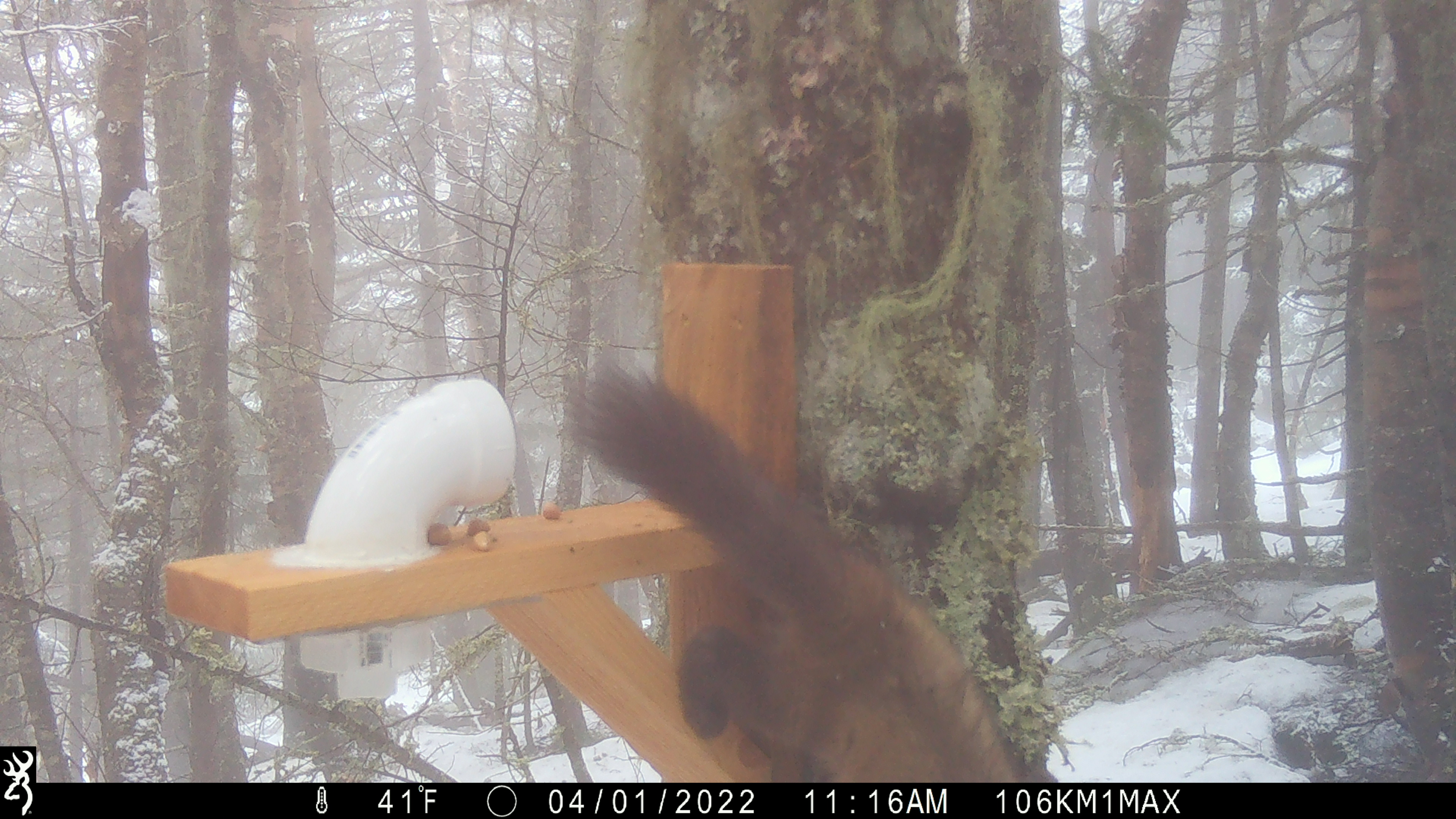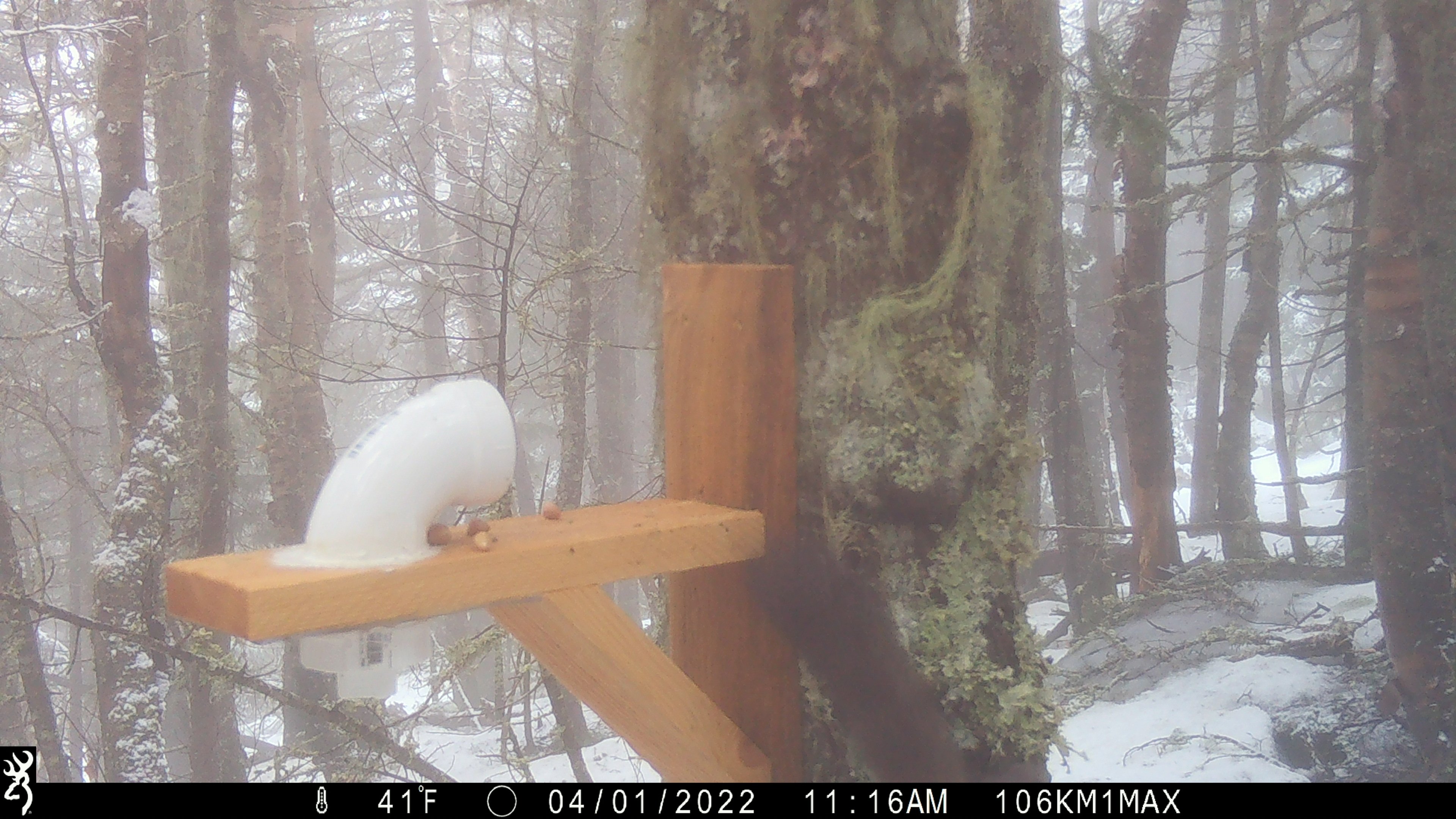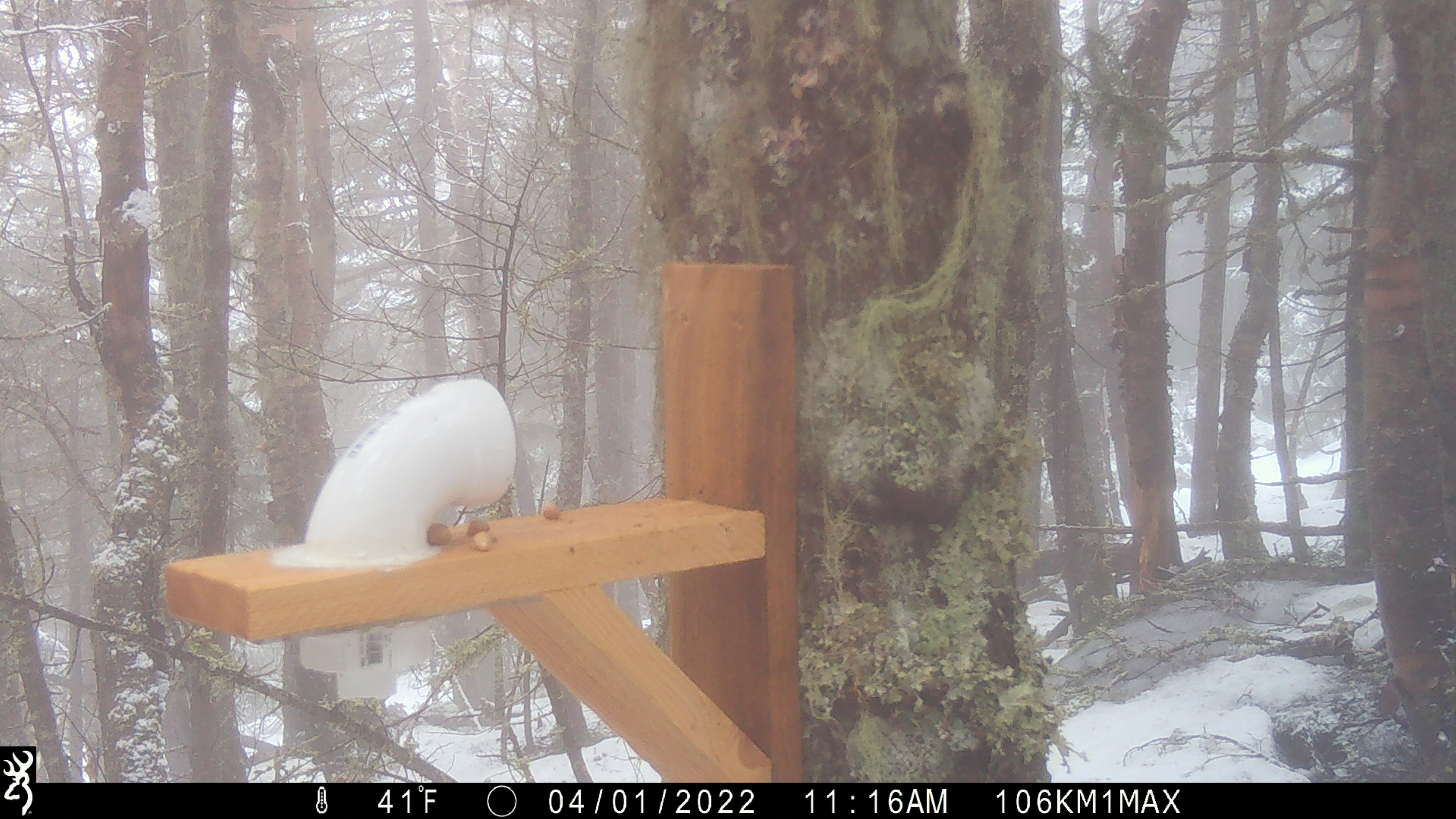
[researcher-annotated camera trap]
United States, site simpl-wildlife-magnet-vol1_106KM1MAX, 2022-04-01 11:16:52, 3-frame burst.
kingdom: Animalia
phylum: Chordata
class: Mammalia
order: Carnivora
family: Mustelidae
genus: Martes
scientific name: Martes americana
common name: american marten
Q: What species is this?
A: American marten (Martes americana).